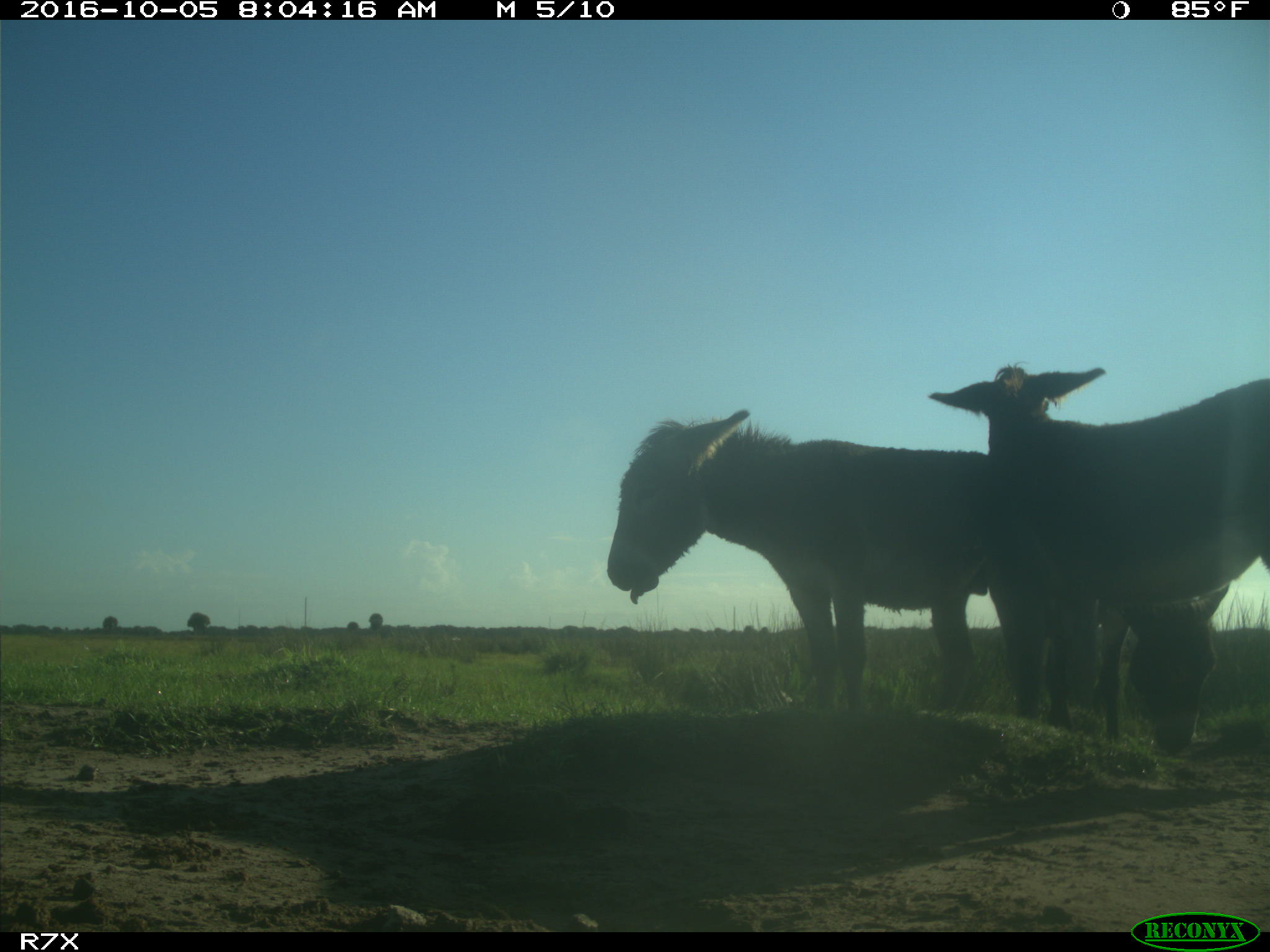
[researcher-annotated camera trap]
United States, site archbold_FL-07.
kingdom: Animalia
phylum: Chordata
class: Mammalia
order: Perissodactyla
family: Equidae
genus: Equus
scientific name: Equus africanus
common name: african wild ass